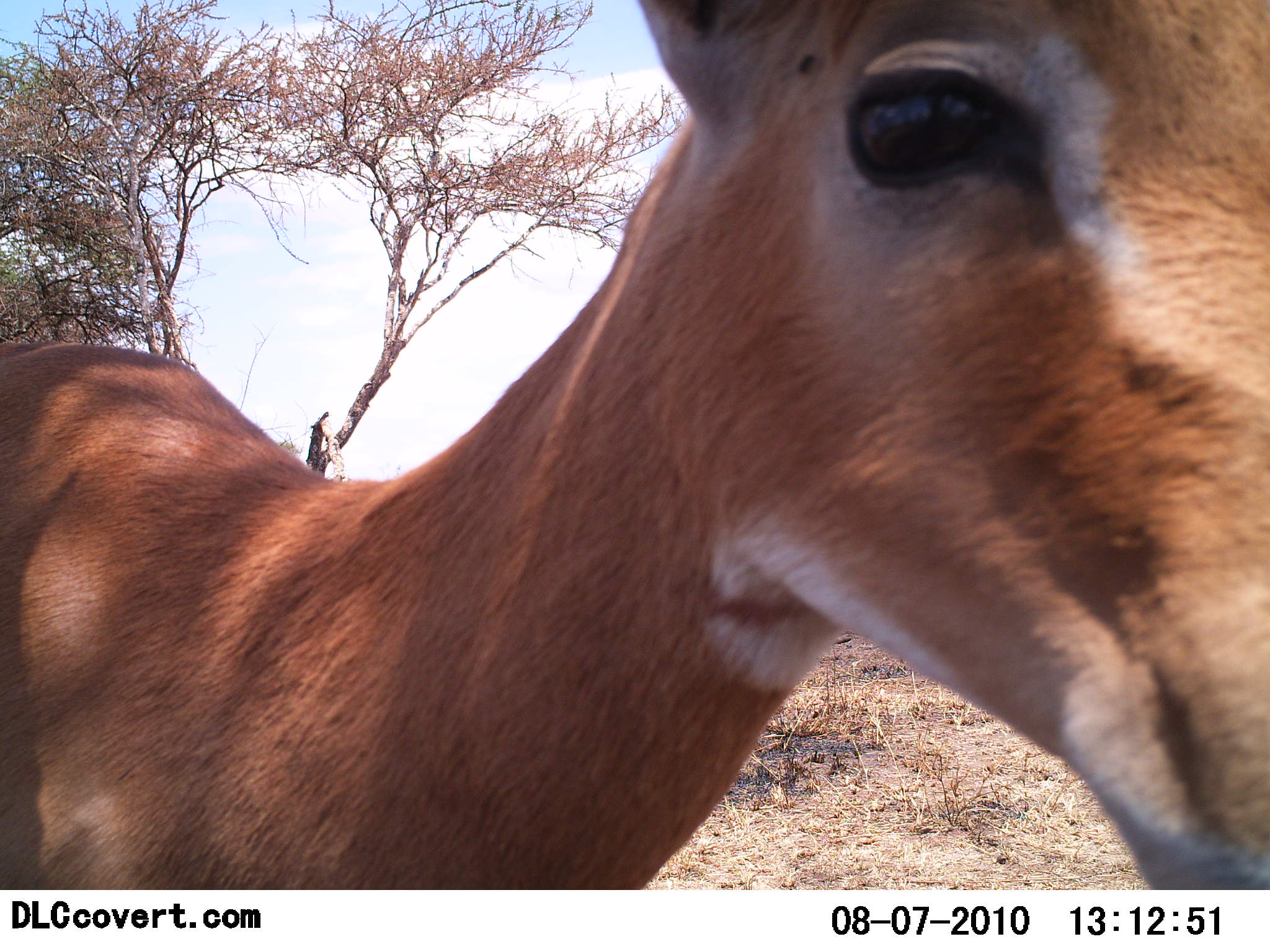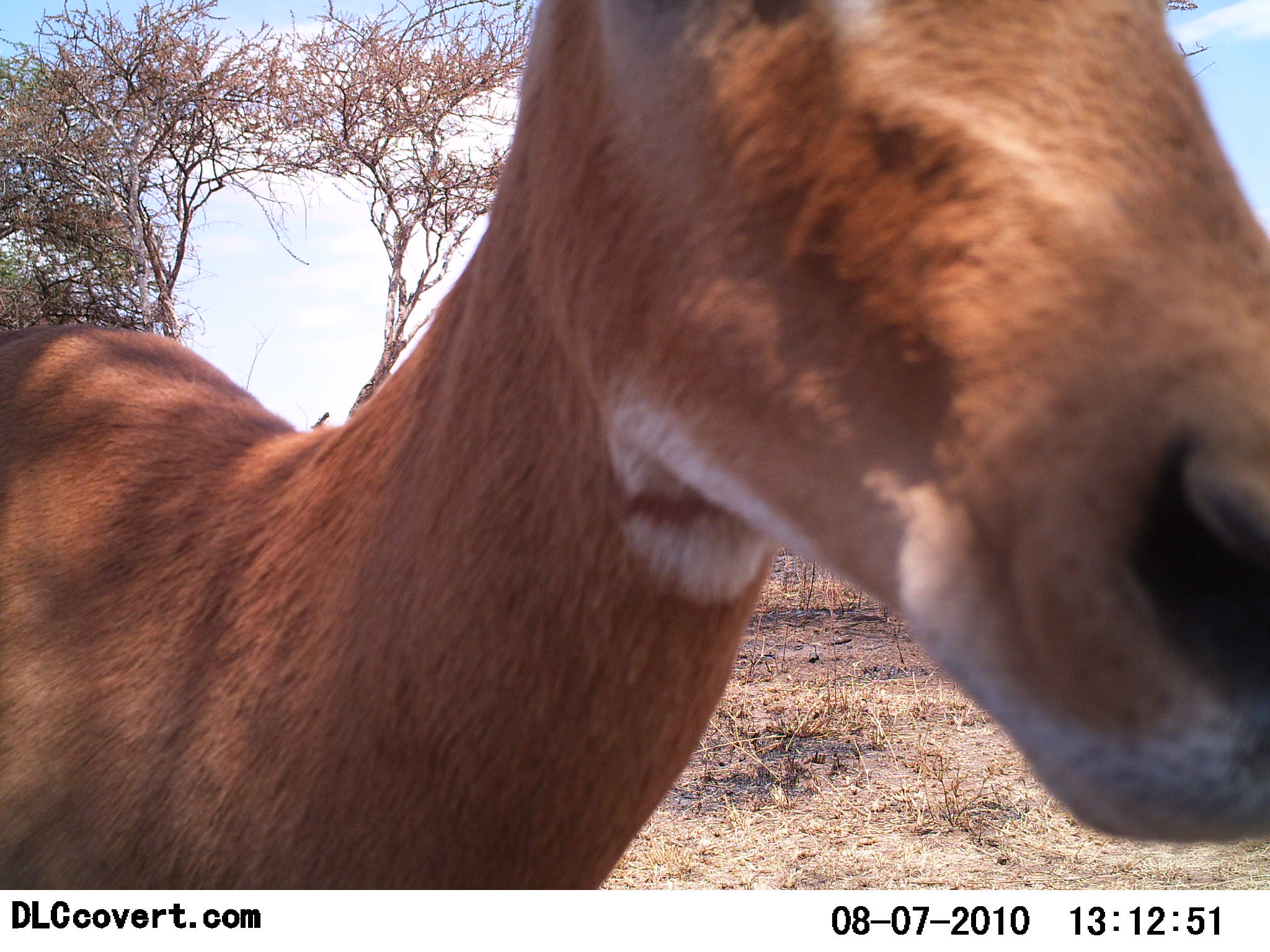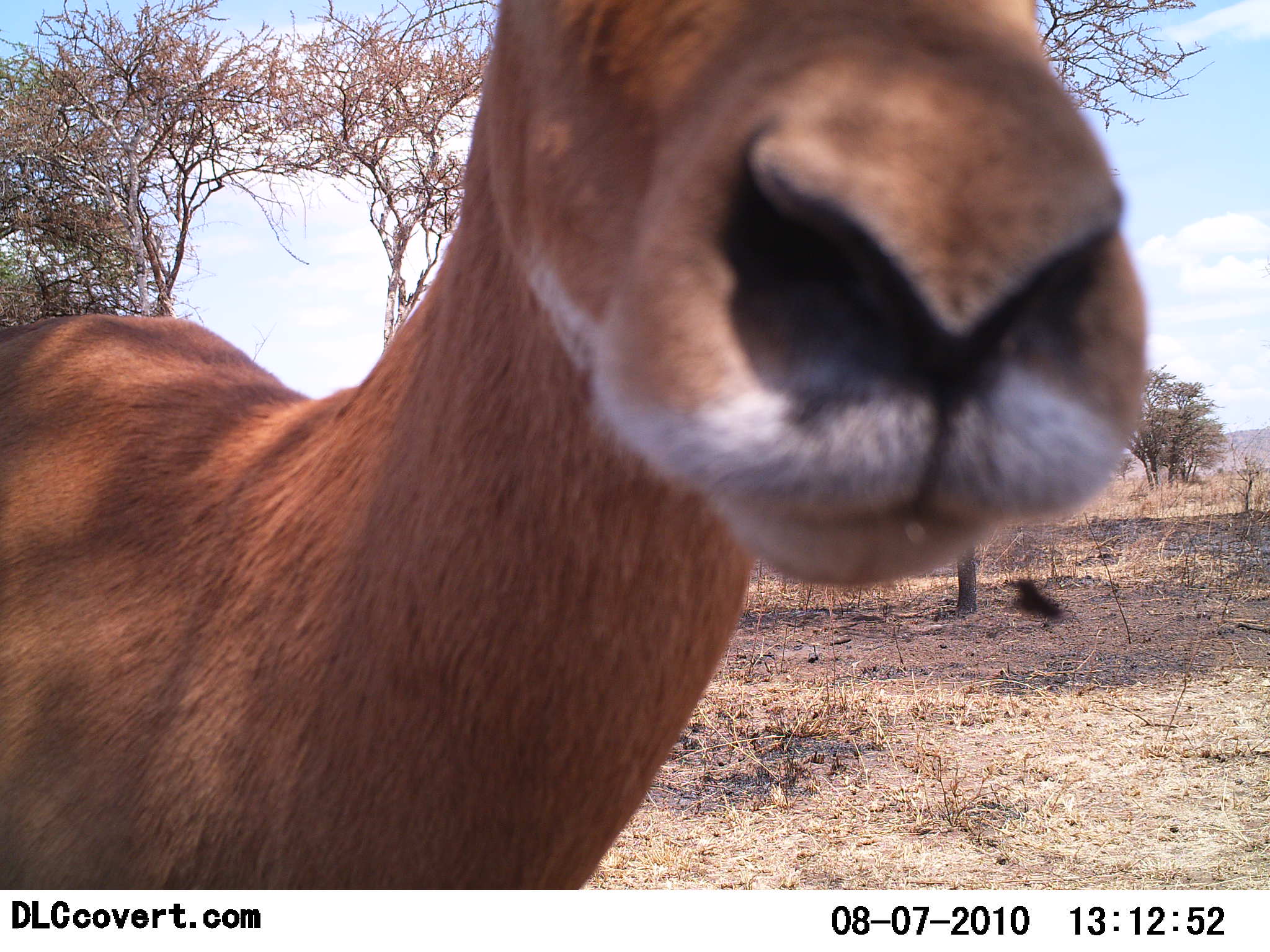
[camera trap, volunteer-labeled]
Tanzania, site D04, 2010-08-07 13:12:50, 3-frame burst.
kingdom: Animalia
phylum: Chordata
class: Mammalia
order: Artiodactyla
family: Bovidae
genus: Aepyceros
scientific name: Aepyceros melampus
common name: impala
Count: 1.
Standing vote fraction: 92%.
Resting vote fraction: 0%.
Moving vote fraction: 8%.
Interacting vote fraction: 8%.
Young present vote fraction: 0%.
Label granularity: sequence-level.